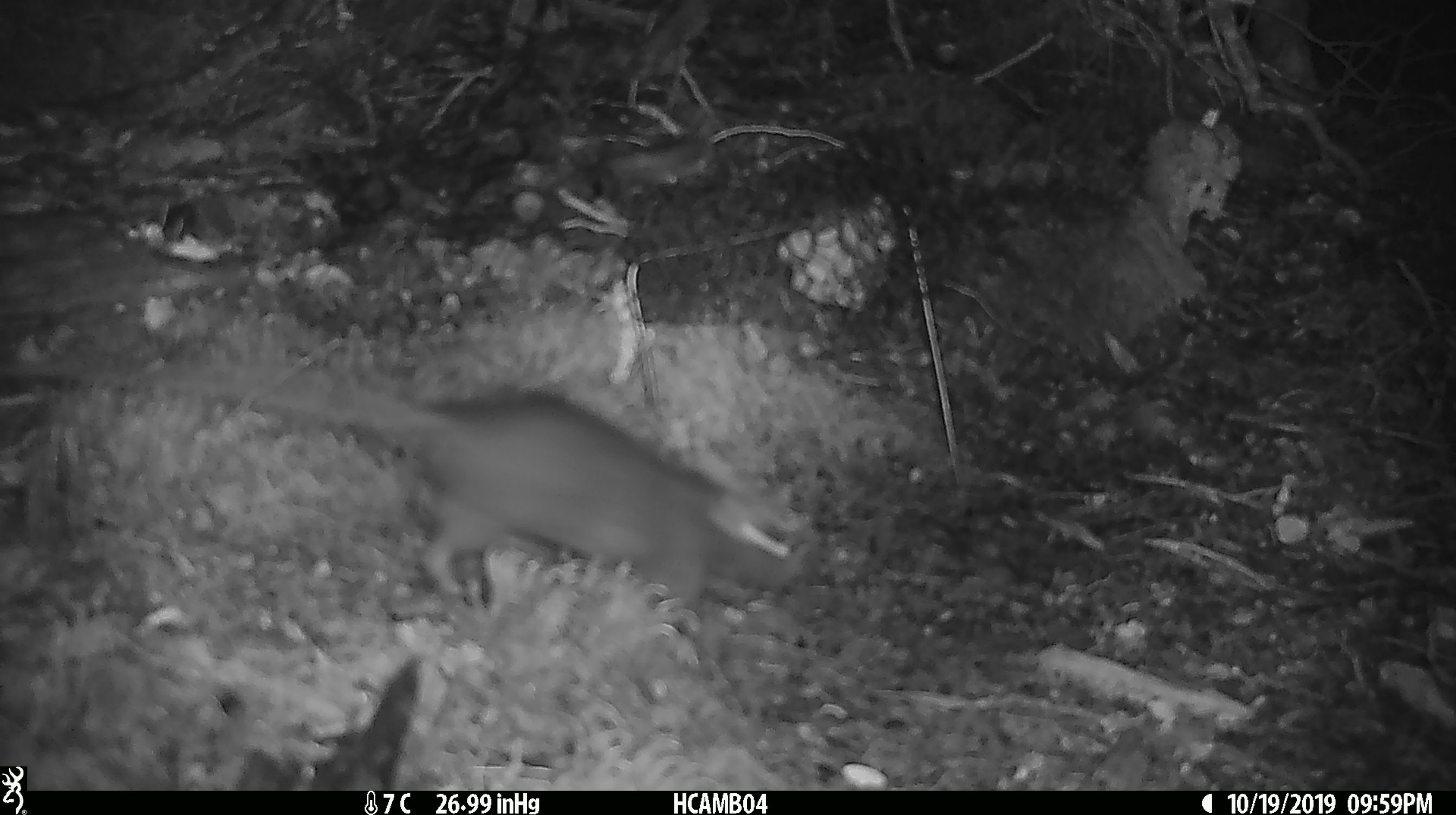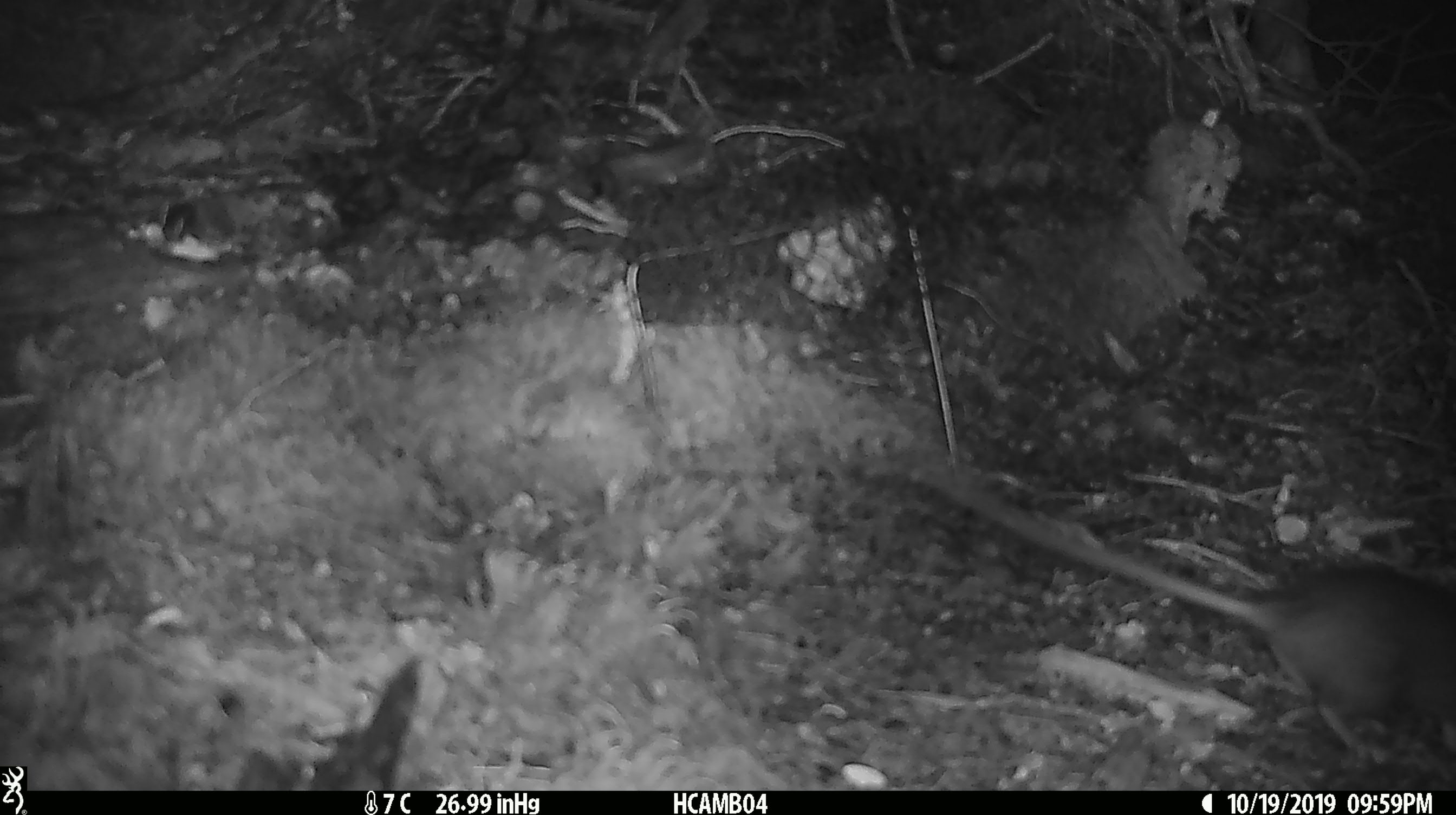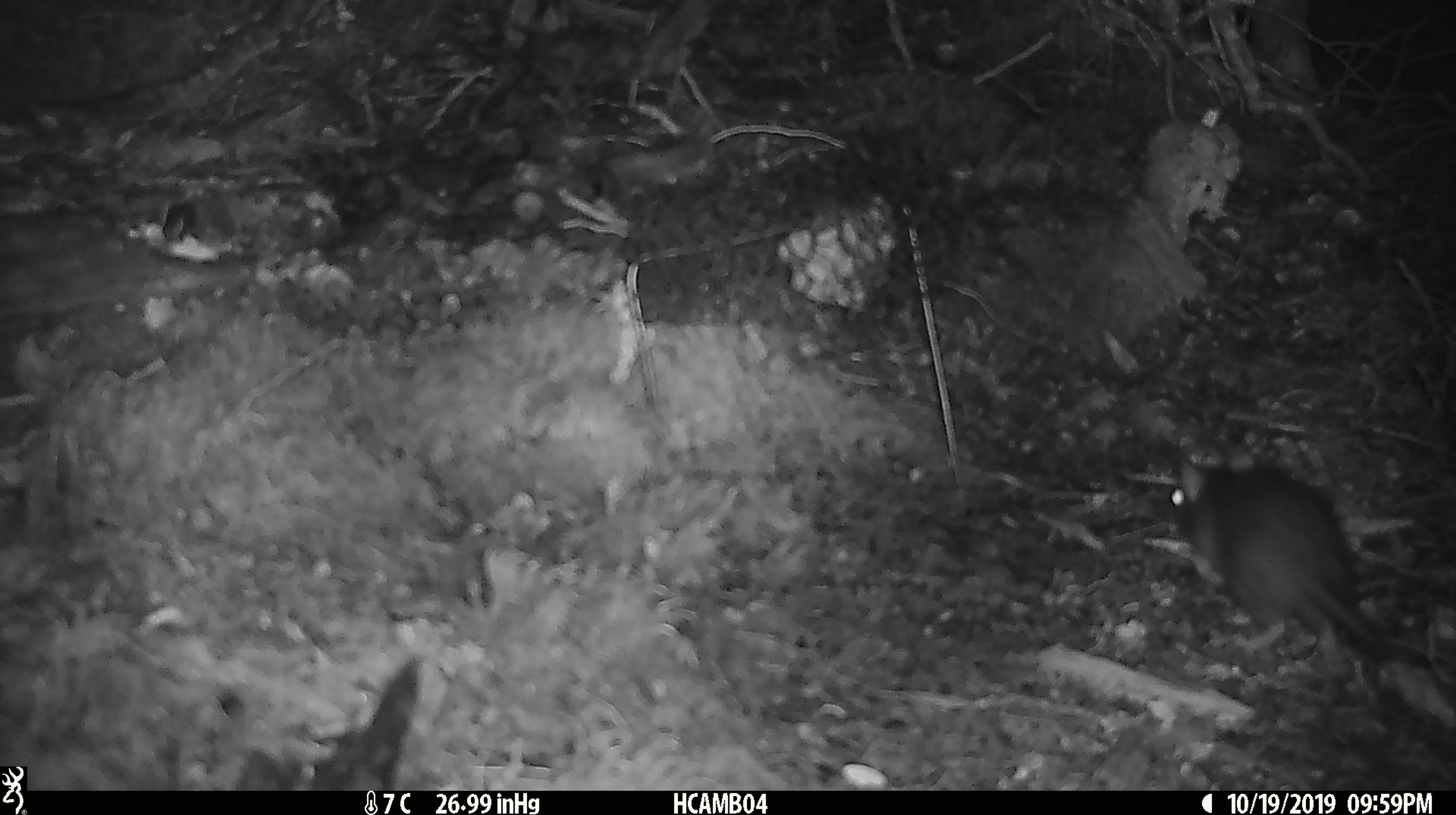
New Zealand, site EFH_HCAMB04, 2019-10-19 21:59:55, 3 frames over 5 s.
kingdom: Animalia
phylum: Chordata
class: Mammalia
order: Rodentia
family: Muridae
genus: Rattus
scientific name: Rattus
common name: rat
Rat (Rattus).